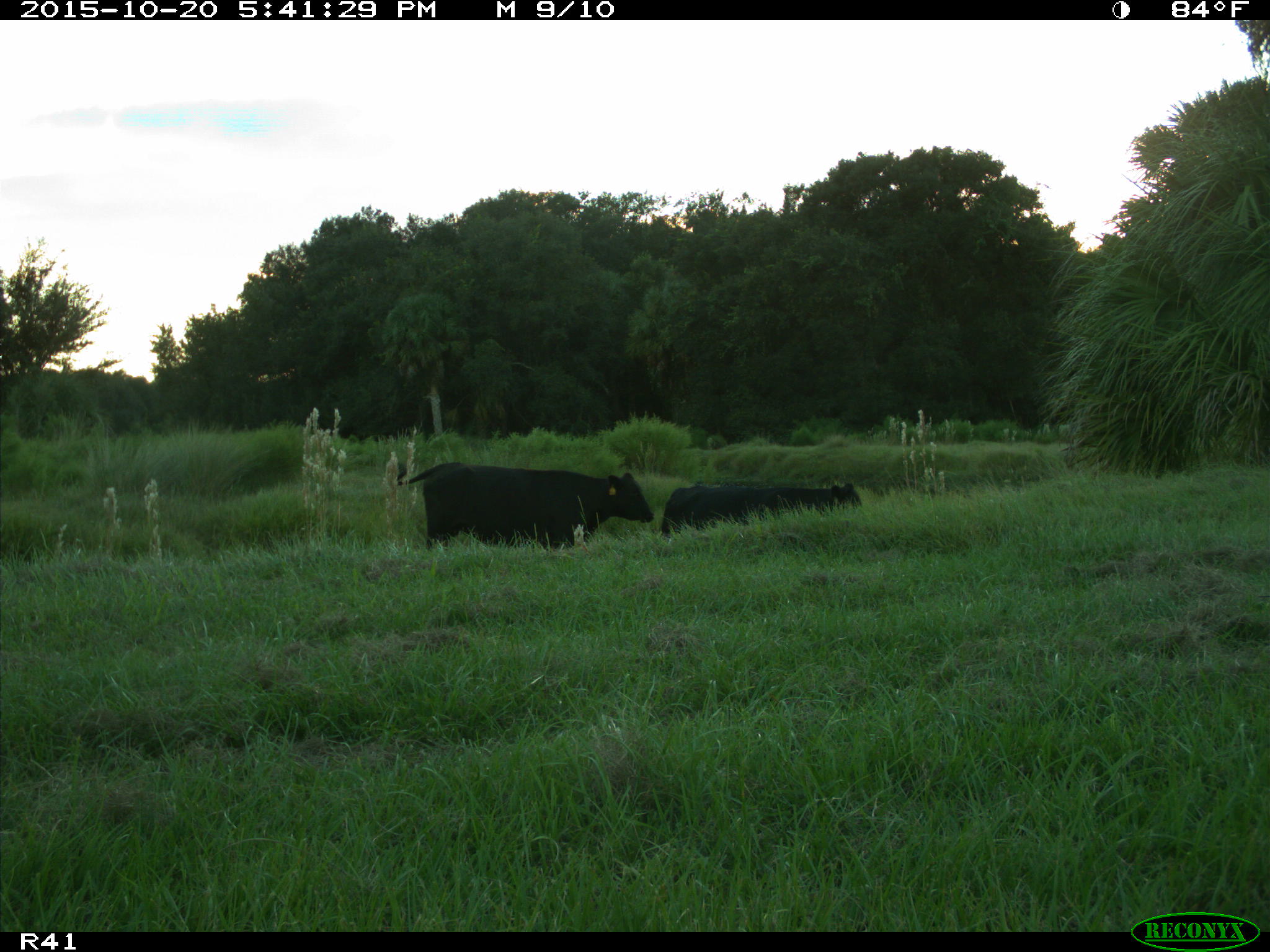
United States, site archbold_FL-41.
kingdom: Animalia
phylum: Chordata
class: Mammalia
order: Artiodactyla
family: Bovidae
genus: Bos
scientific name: Bos taurus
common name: domestic cow